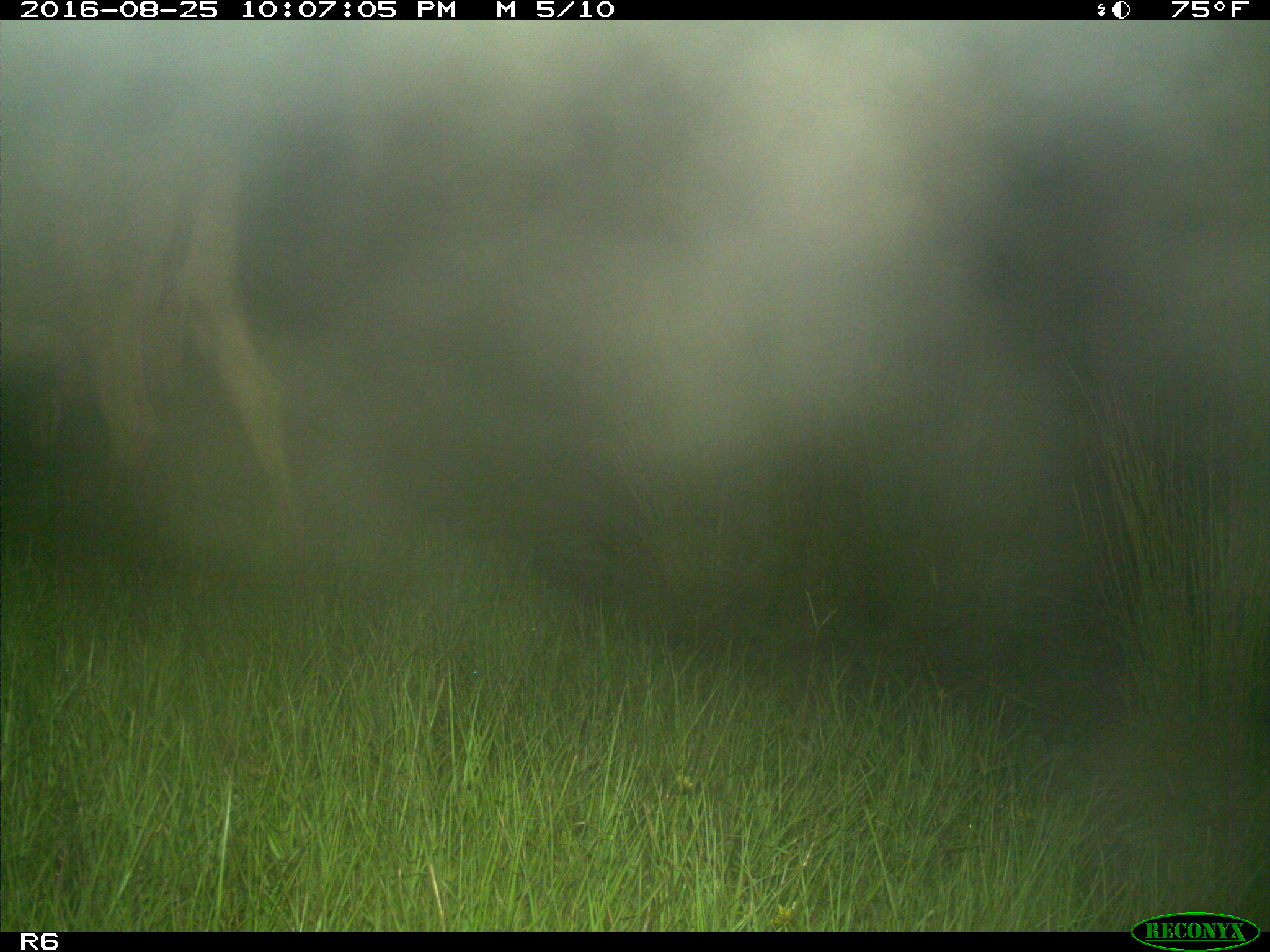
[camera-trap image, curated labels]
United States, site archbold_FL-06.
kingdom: Animalia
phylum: Chordata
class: Mammalia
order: Artiodactyla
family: Bovidae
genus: Bos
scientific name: Bos taurus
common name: domestic cow